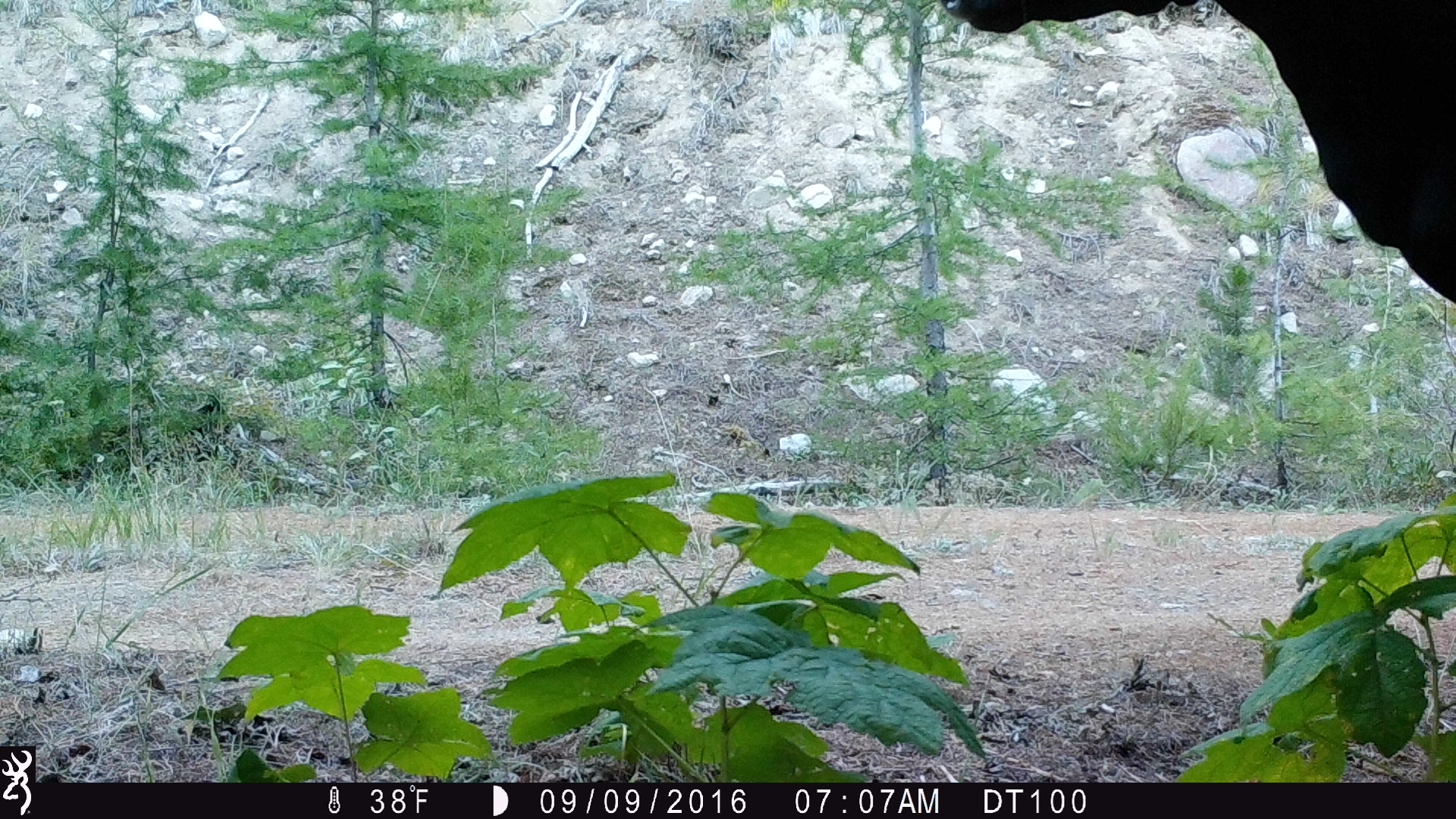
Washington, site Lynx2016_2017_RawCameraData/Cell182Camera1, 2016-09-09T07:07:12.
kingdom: Animalia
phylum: Chordata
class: Mammalia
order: Artiodactyla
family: Bovidae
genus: Bos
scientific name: Bos taurus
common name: domestic cattle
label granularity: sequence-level